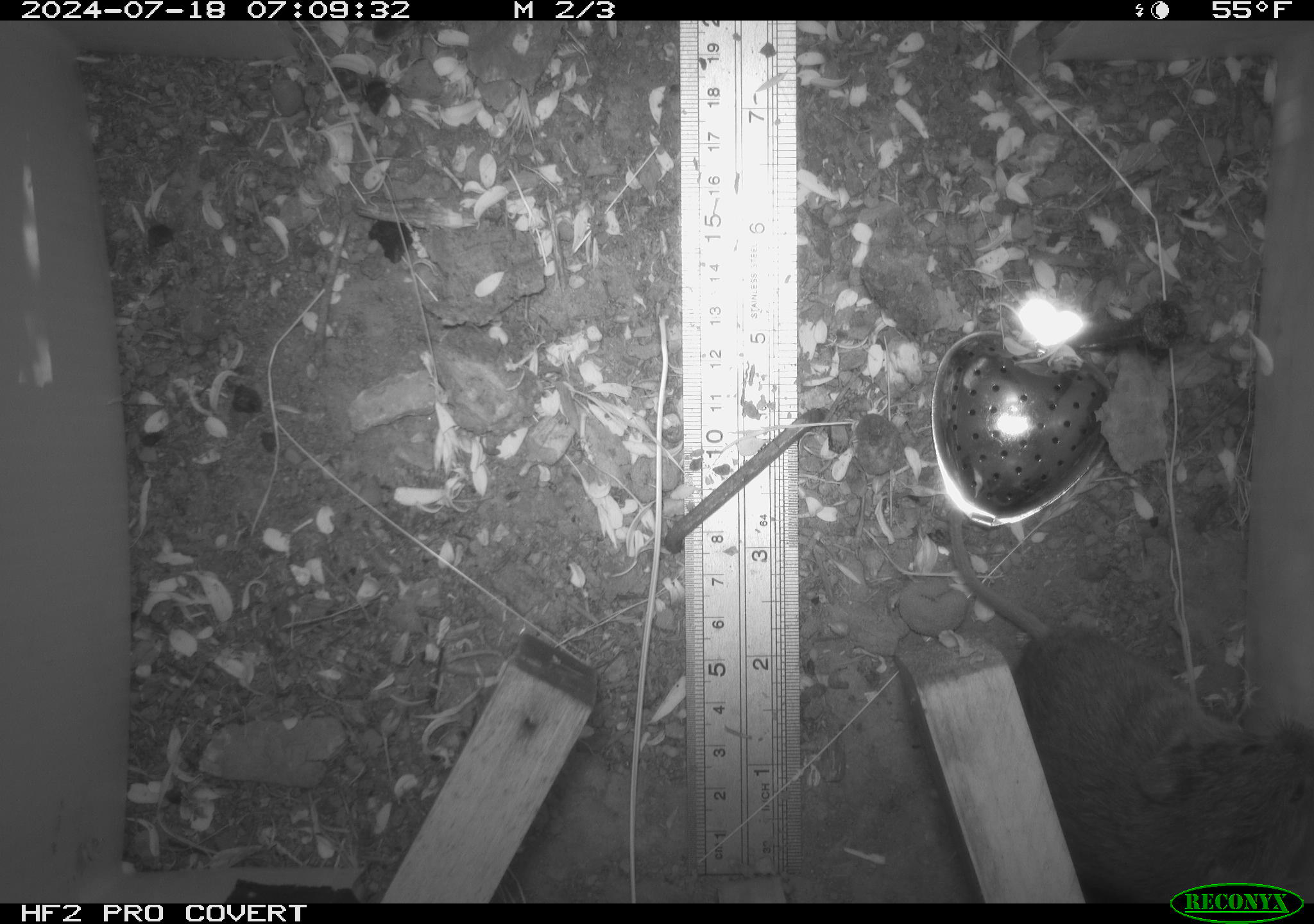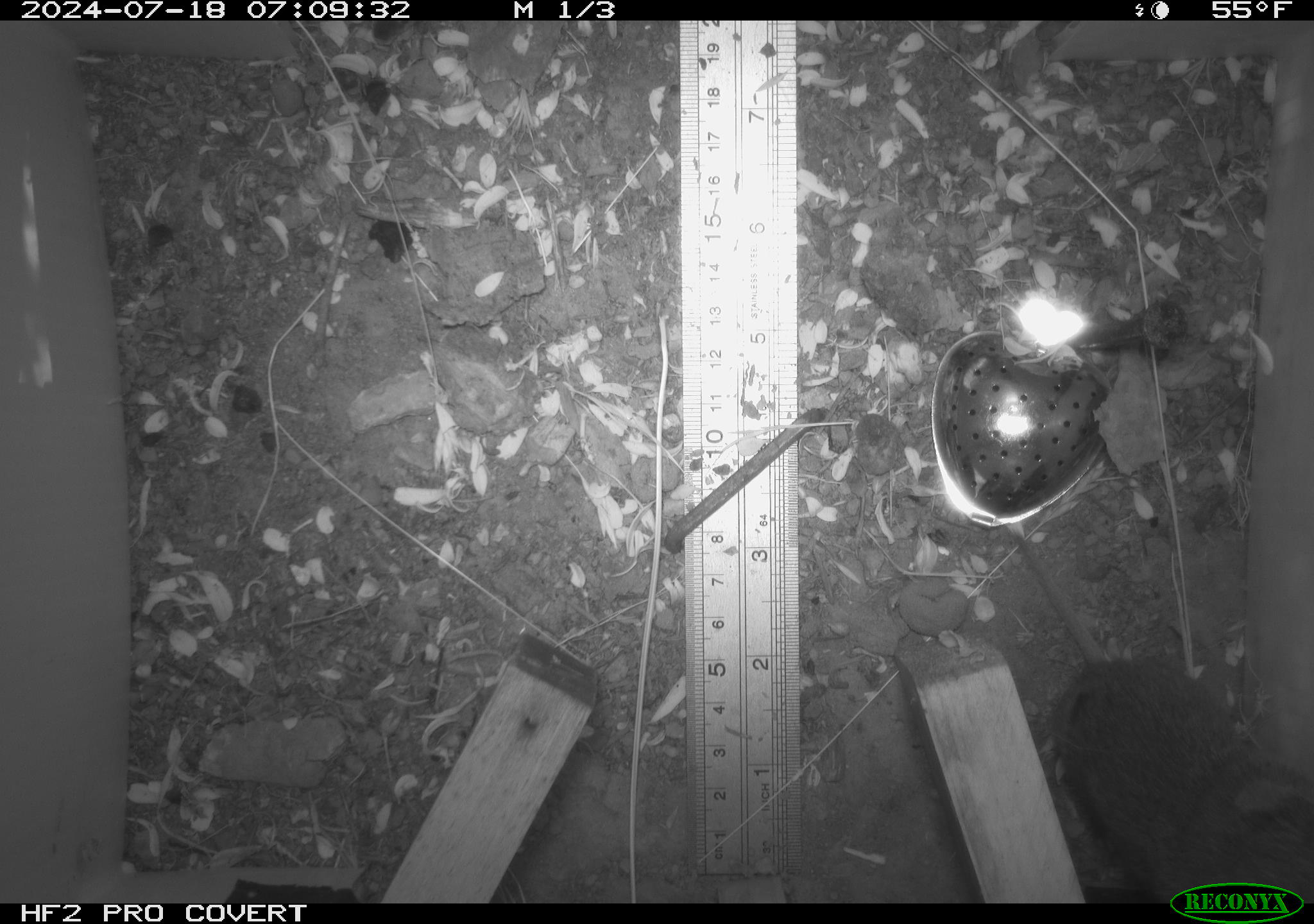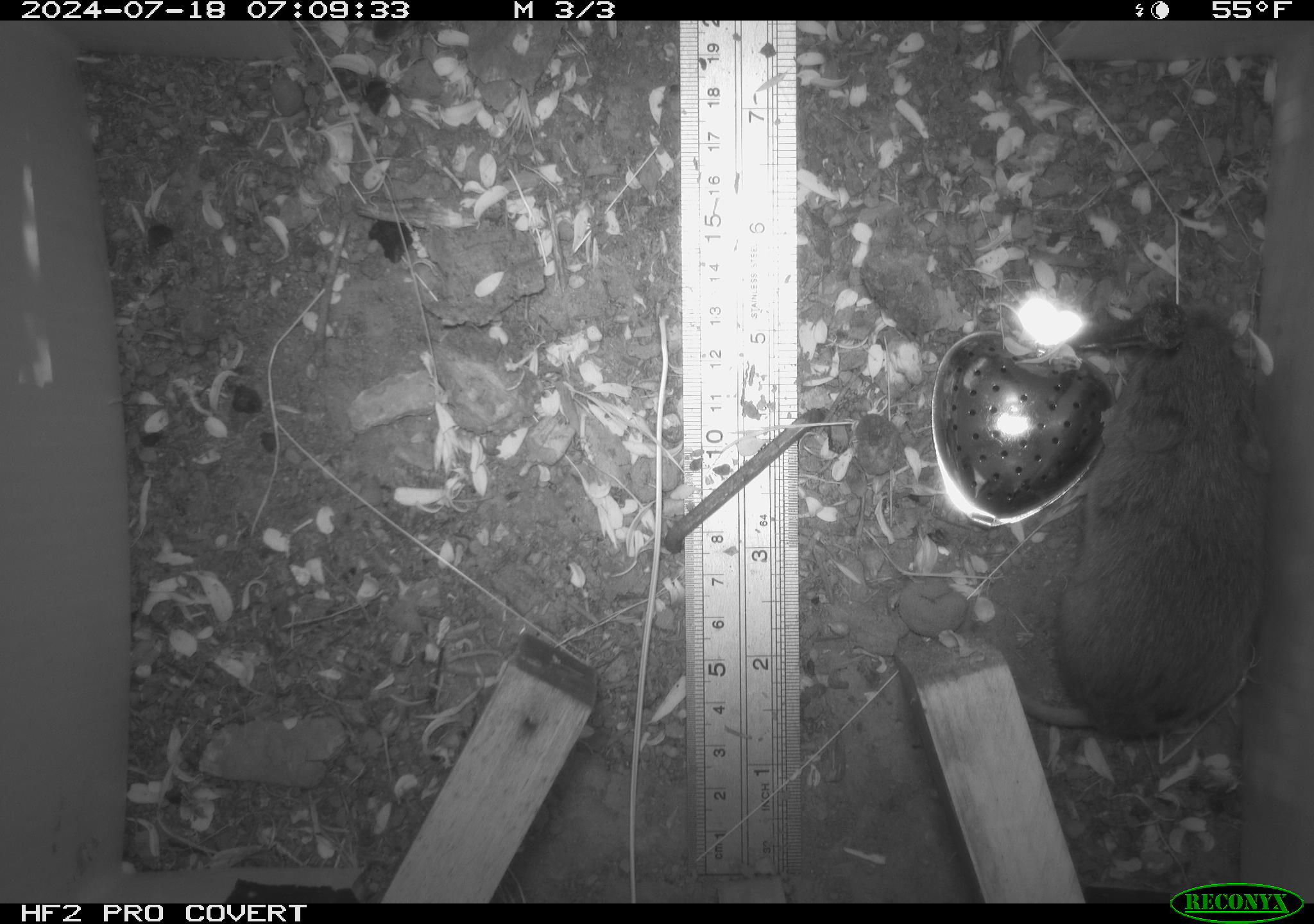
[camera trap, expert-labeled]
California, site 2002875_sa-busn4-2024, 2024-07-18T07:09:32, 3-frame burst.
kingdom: Animalia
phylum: Chordata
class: Mammalia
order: Rodentia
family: Cricetidae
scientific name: Arvicolinae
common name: voles, lemmings, and muskrats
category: arvicolinae subfamily